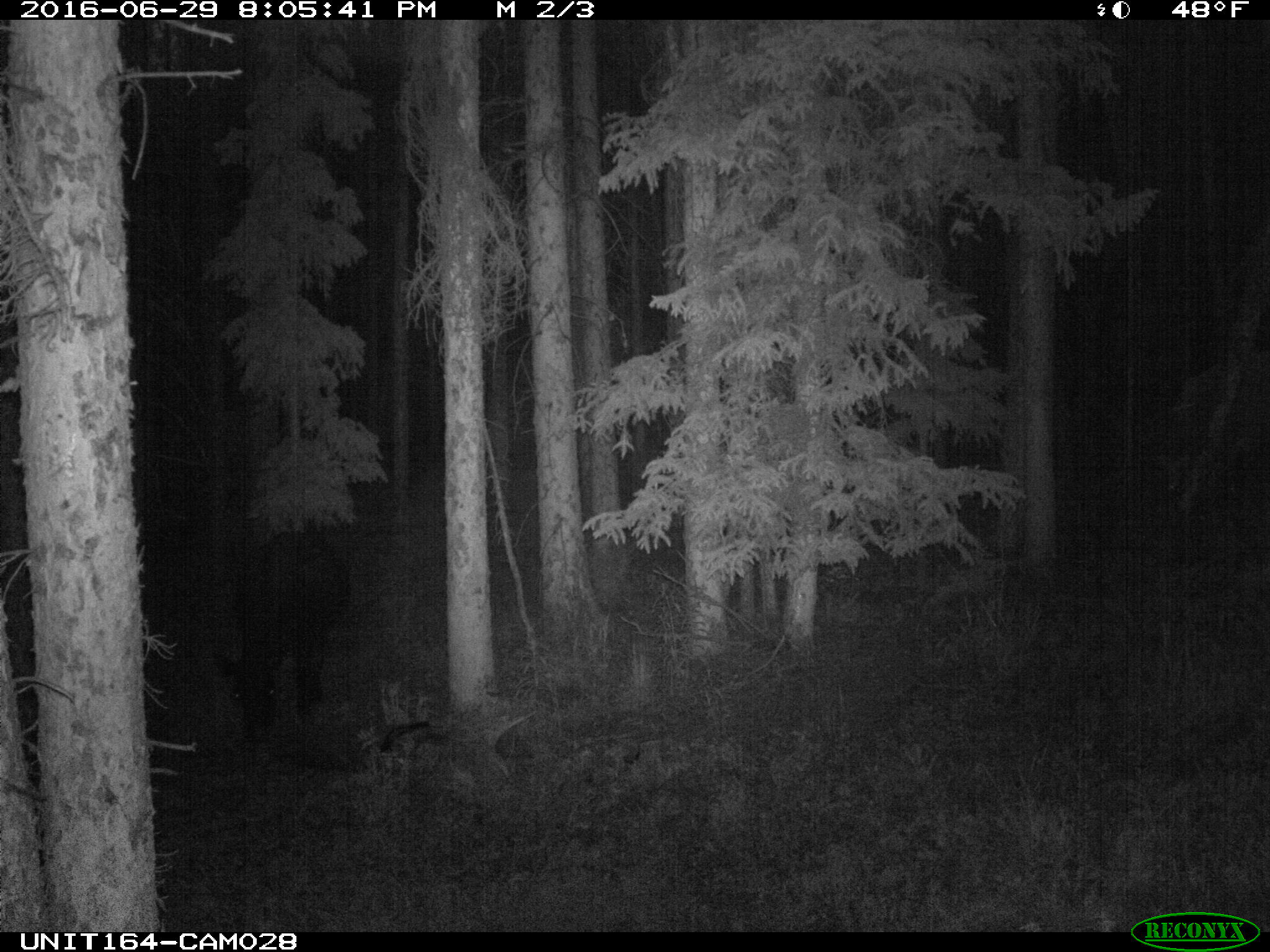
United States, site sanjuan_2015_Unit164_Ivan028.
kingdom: Animalia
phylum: Chordata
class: Mammalia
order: Artiodactyla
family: Bovidae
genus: Bos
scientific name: Bos taurus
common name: domestic cow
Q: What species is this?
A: Bos taurus (domestic cow).